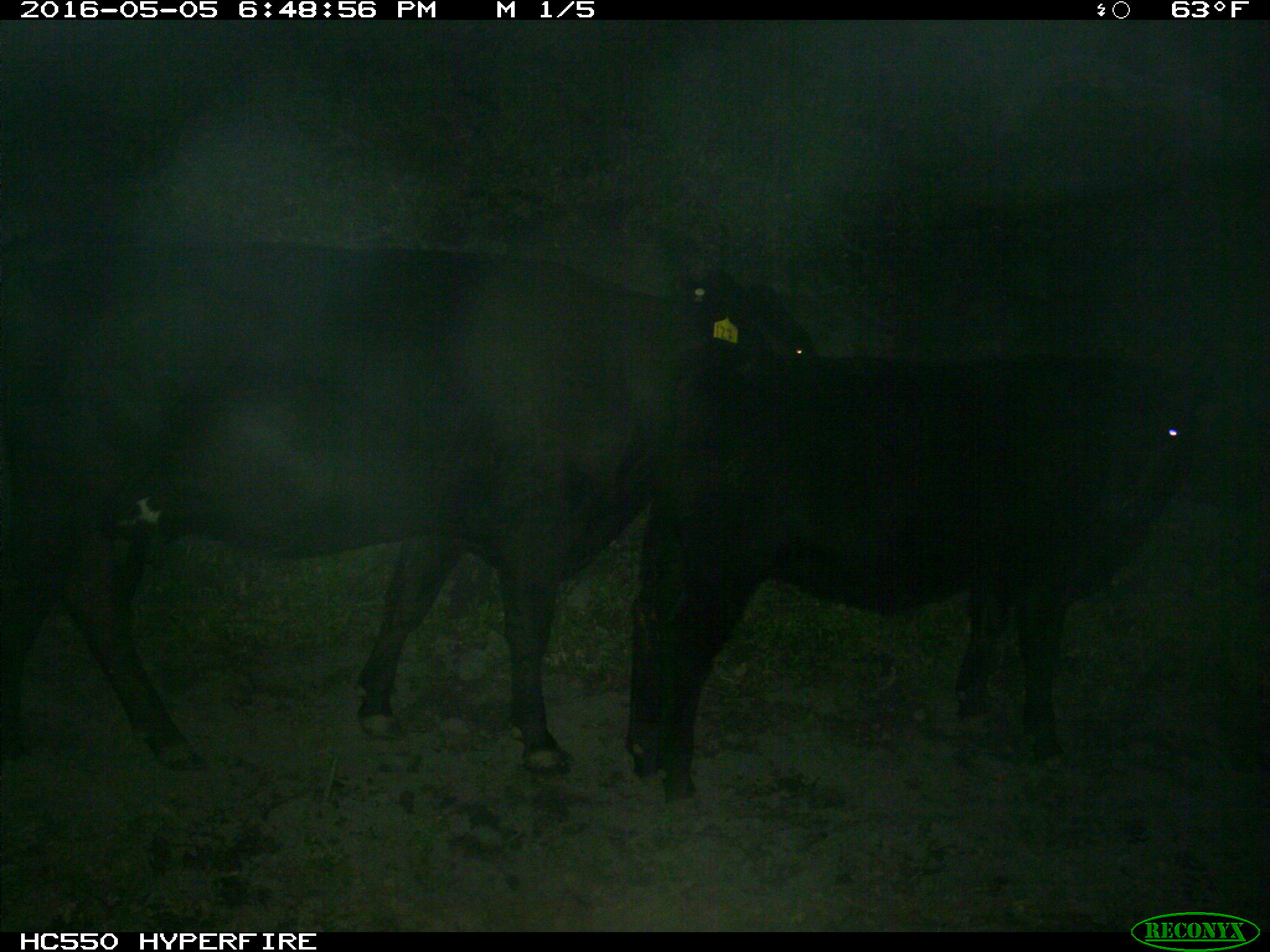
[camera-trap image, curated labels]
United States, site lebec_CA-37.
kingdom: Animalia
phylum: Chordata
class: Mammalia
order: Artiodactyla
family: Bovidae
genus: Bos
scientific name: Bos taurus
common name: domestic cow